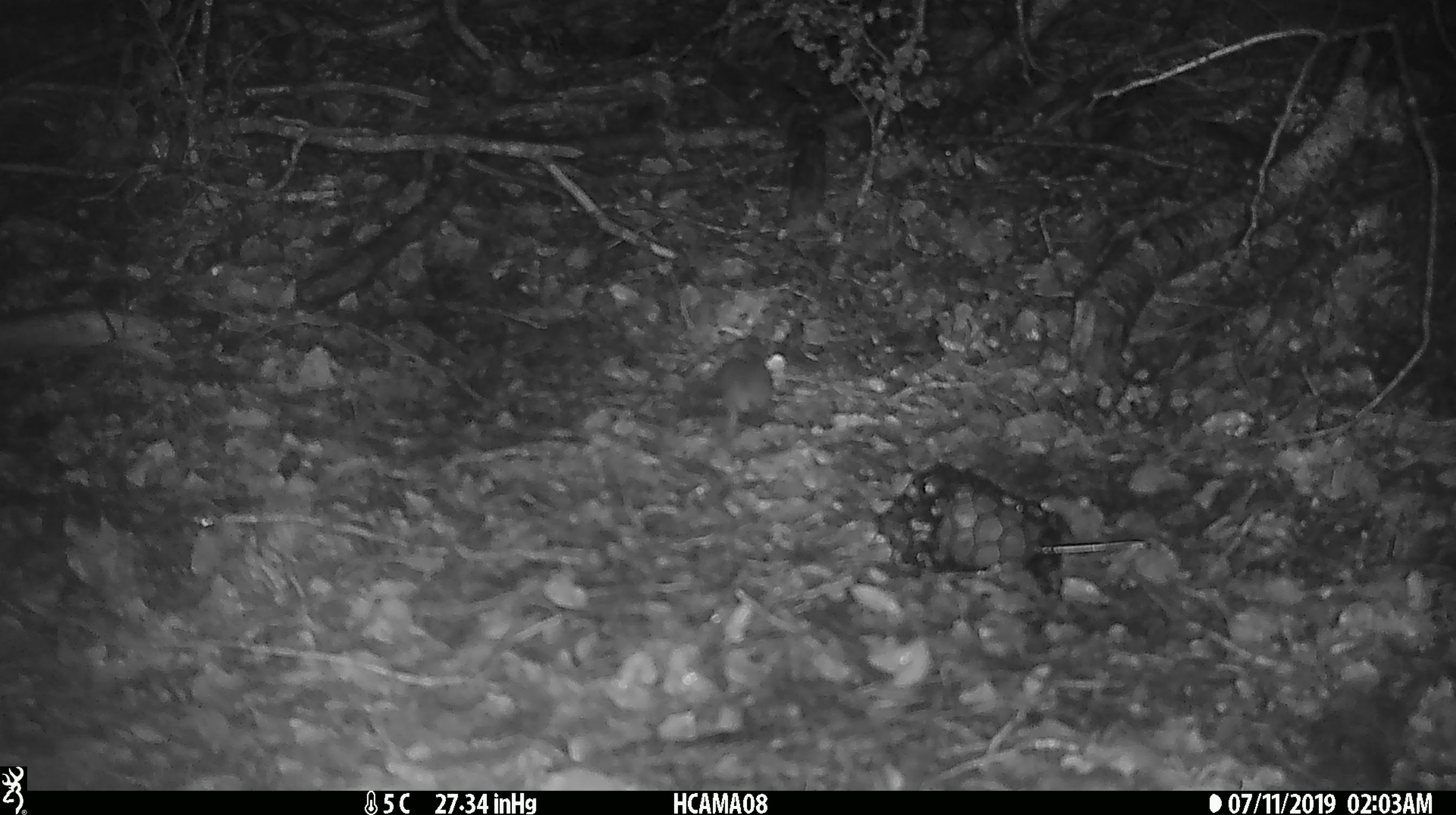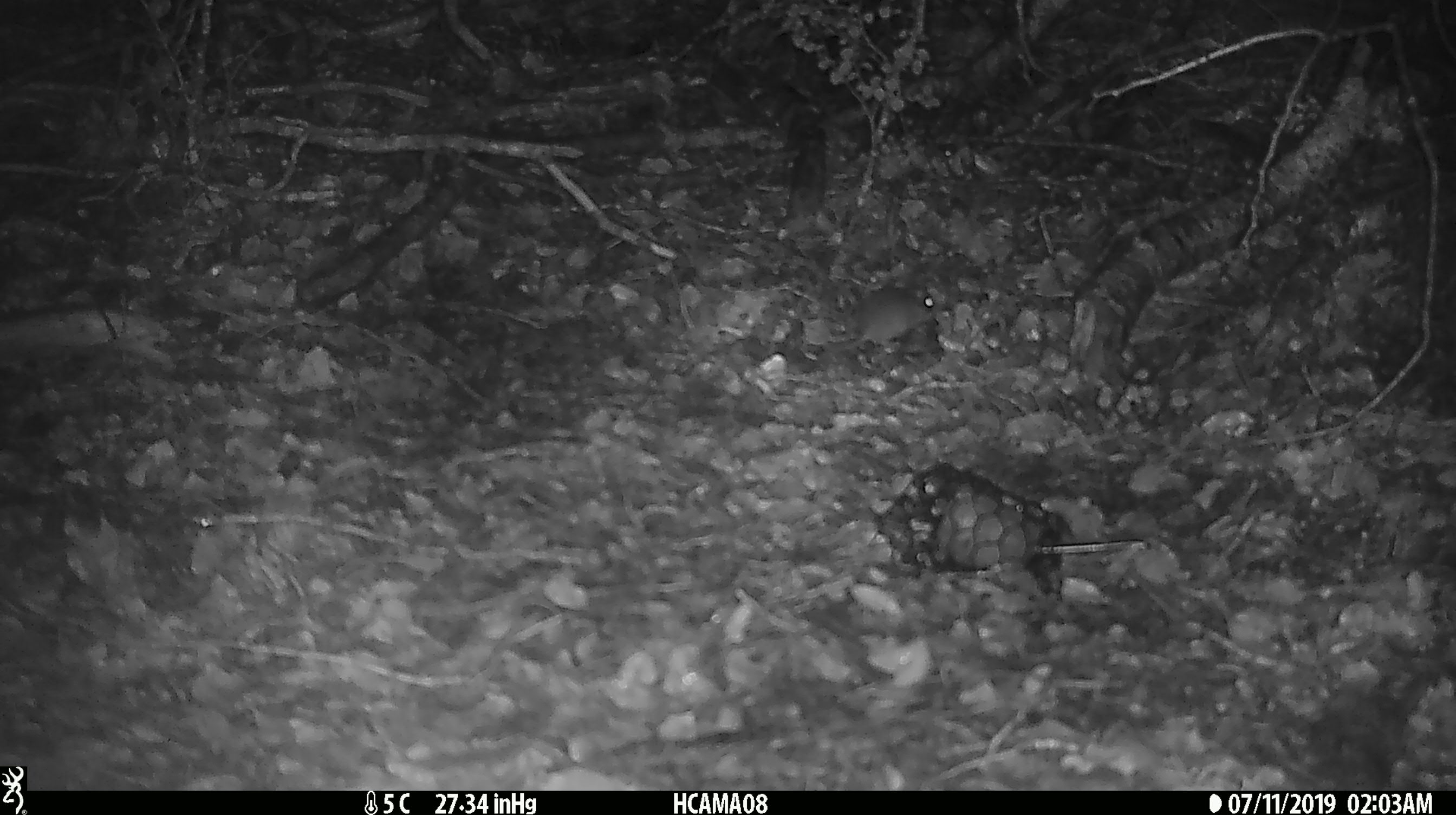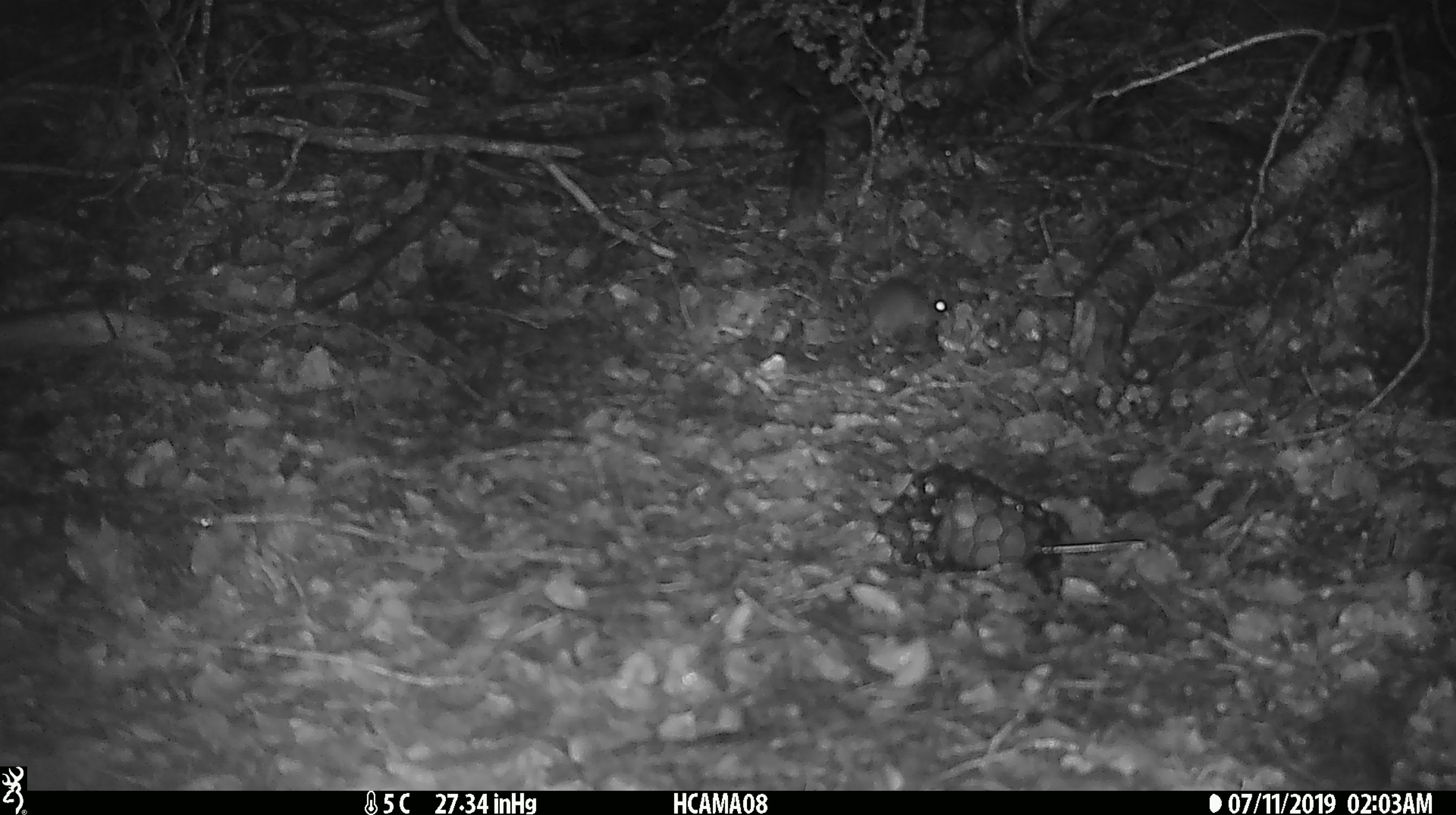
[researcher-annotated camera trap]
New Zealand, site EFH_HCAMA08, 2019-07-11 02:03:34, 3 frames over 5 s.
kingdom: Animalia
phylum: Chordata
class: Mammalia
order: Rodentia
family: Muridae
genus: Mus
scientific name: Mus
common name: mouse